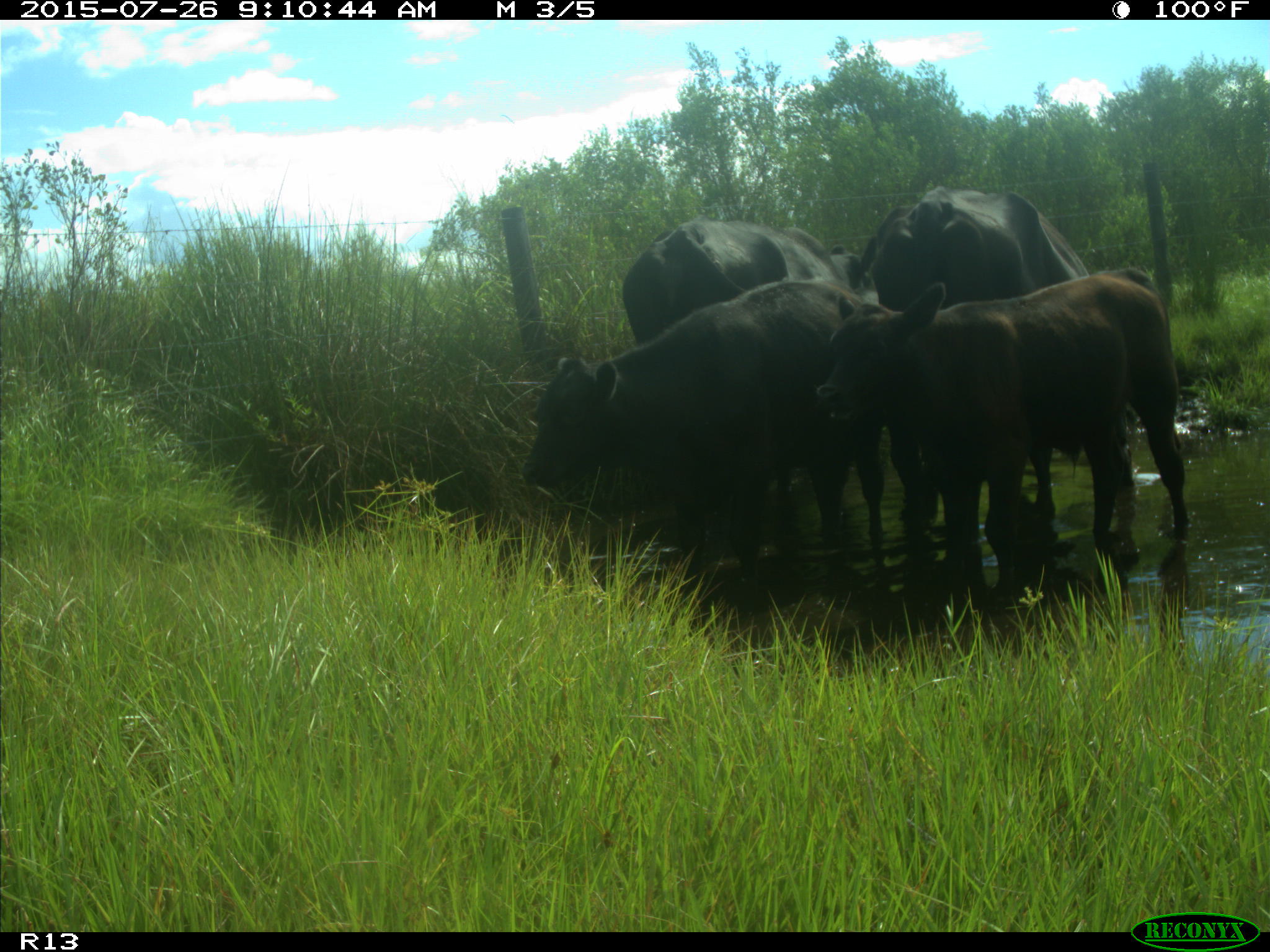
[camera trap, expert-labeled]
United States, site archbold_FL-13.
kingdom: Animalia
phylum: Chordata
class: Mammalia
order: Artiodactyla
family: Bovidae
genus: Bos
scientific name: Bos taurus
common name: domestic cow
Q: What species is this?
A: Bos taurus (domestic cow).